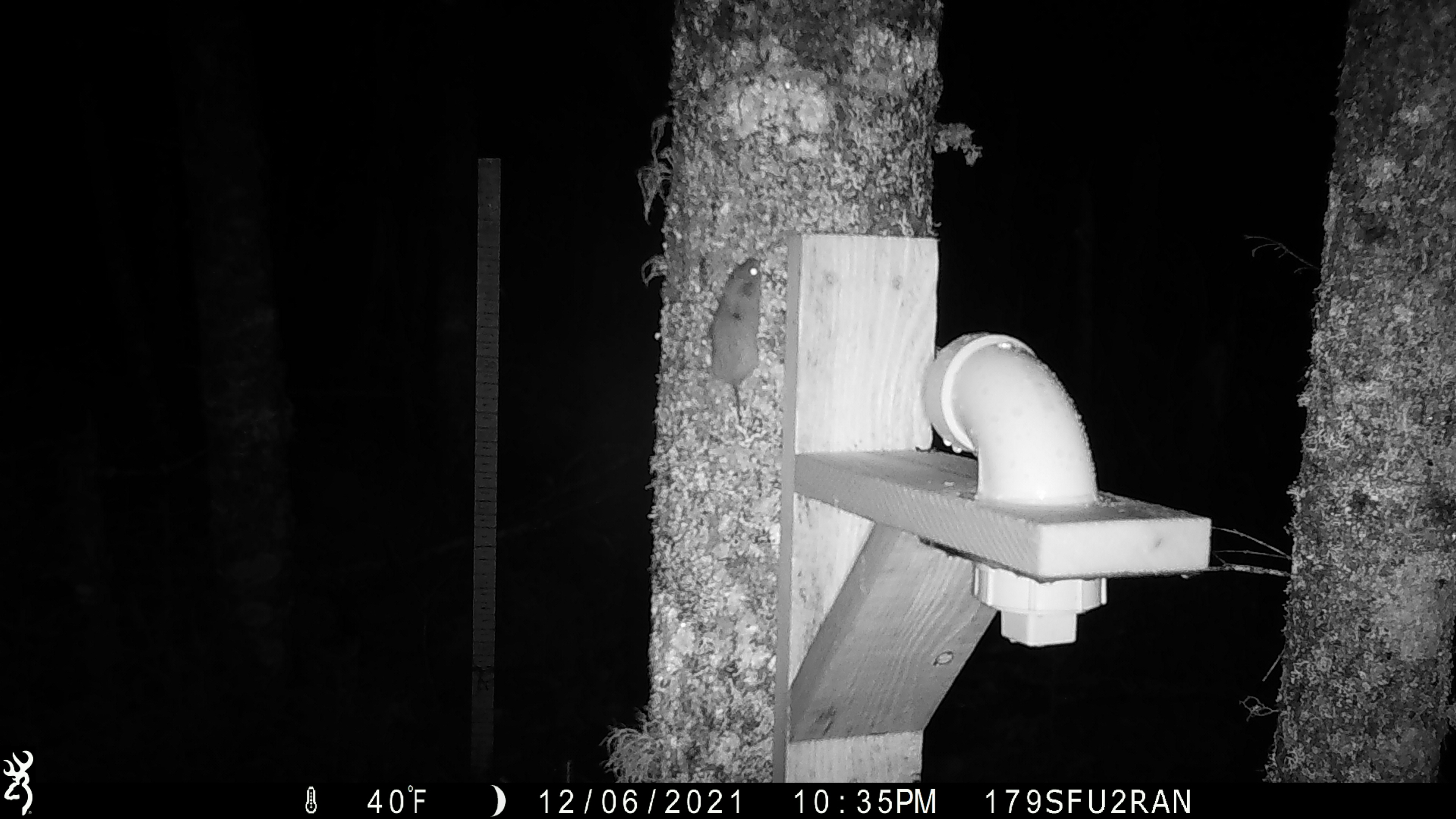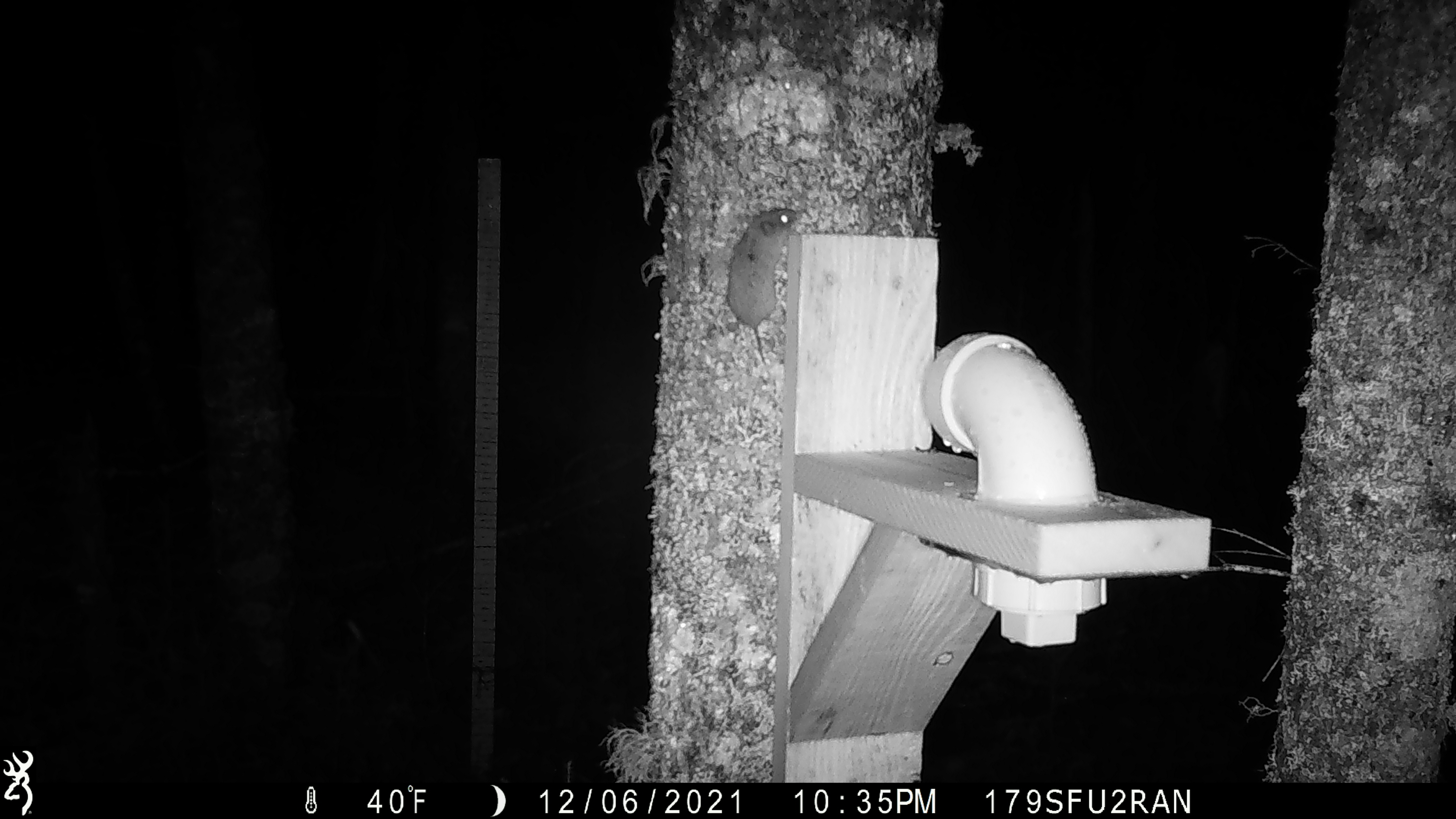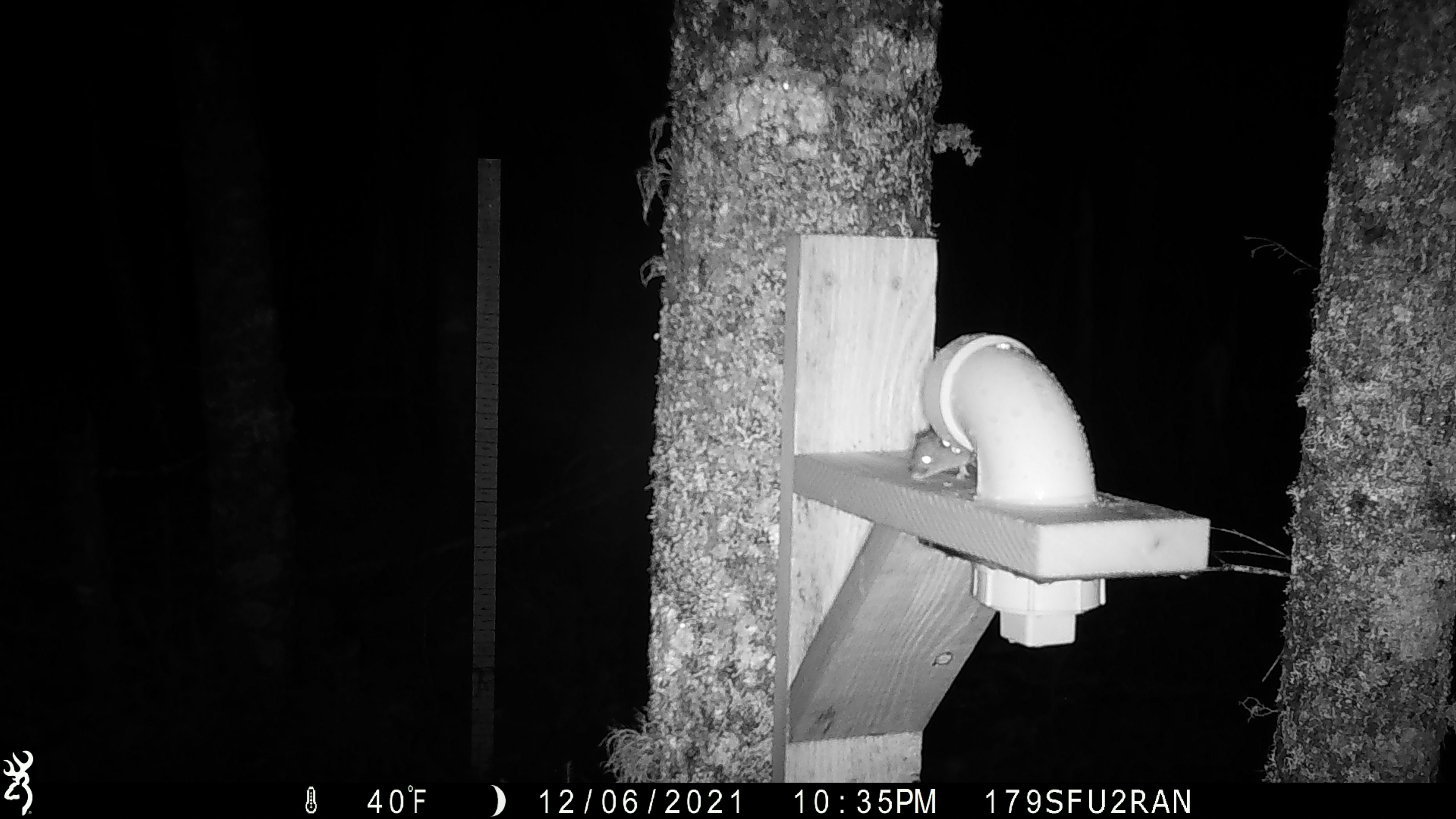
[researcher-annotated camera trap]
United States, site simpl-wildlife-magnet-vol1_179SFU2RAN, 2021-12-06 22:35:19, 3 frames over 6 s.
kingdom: Animalia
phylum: Chordata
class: Mammalia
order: Rodentia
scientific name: Rodentia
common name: mouse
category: mouse sp.